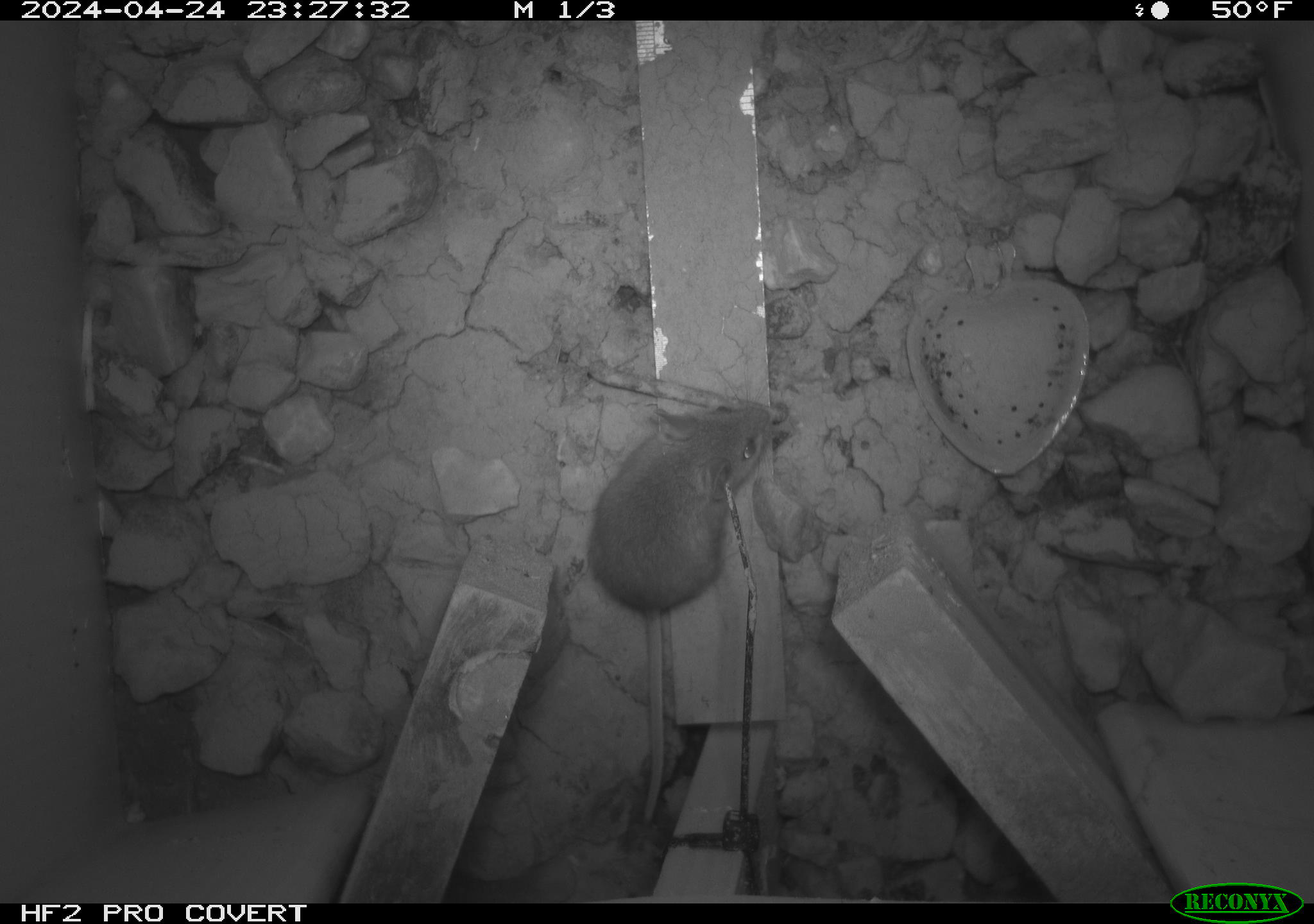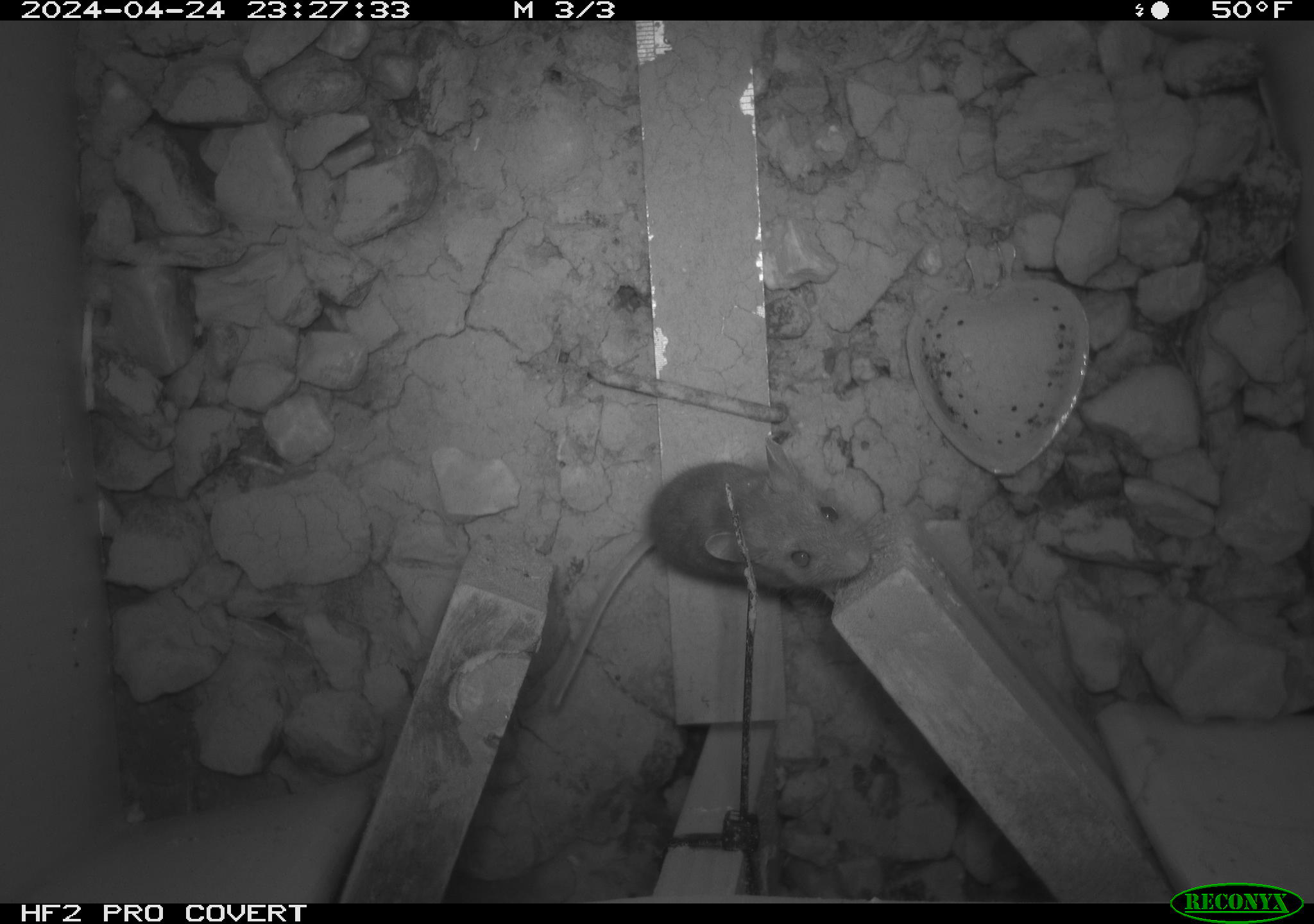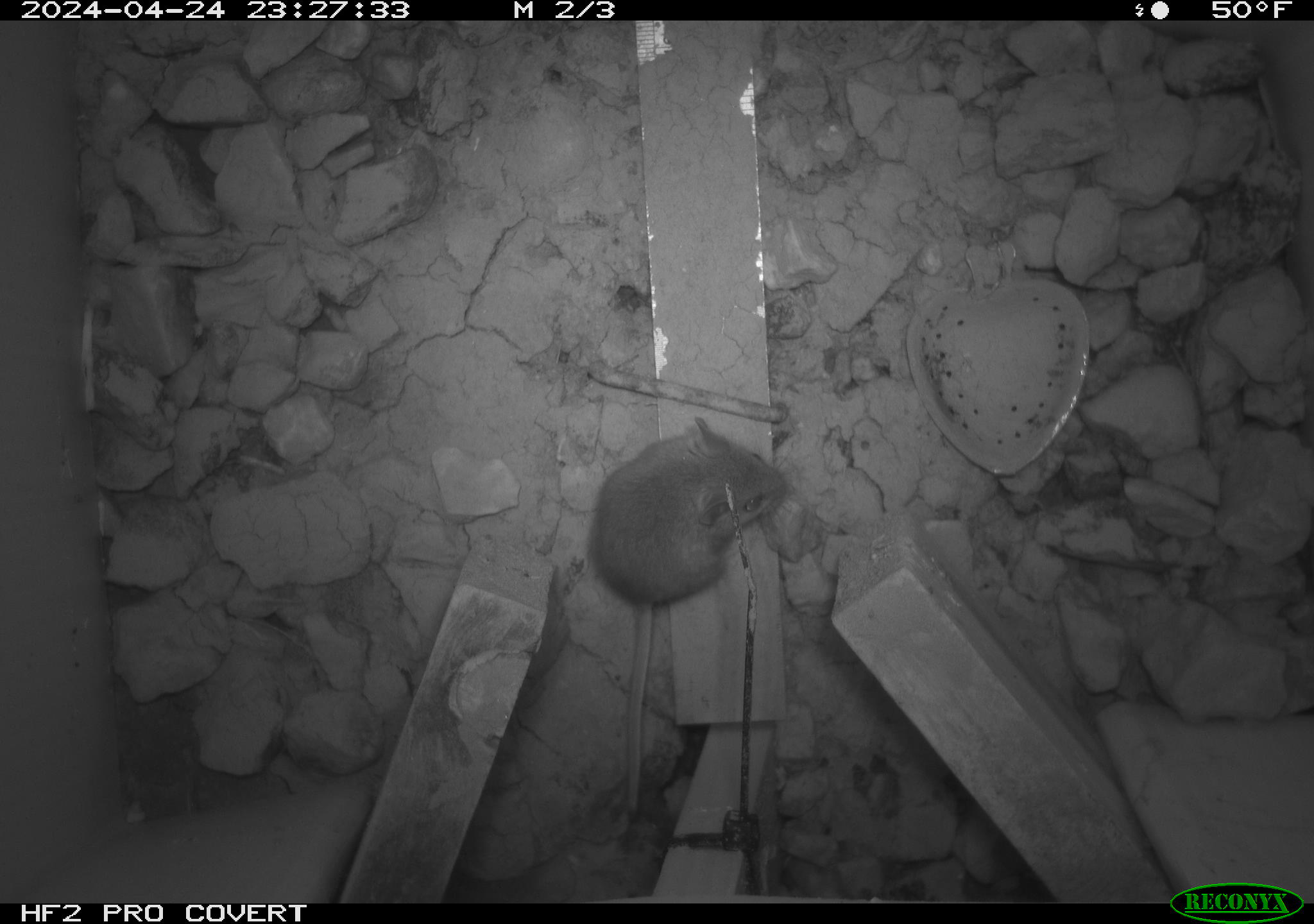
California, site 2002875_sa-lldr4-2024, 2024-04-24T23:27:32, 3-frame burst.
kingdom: Animalia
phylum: Chordata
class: Mammalia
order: Rodentia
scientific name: Rodentia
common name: mouse species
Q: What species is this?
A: Mouse species (Rodentia).